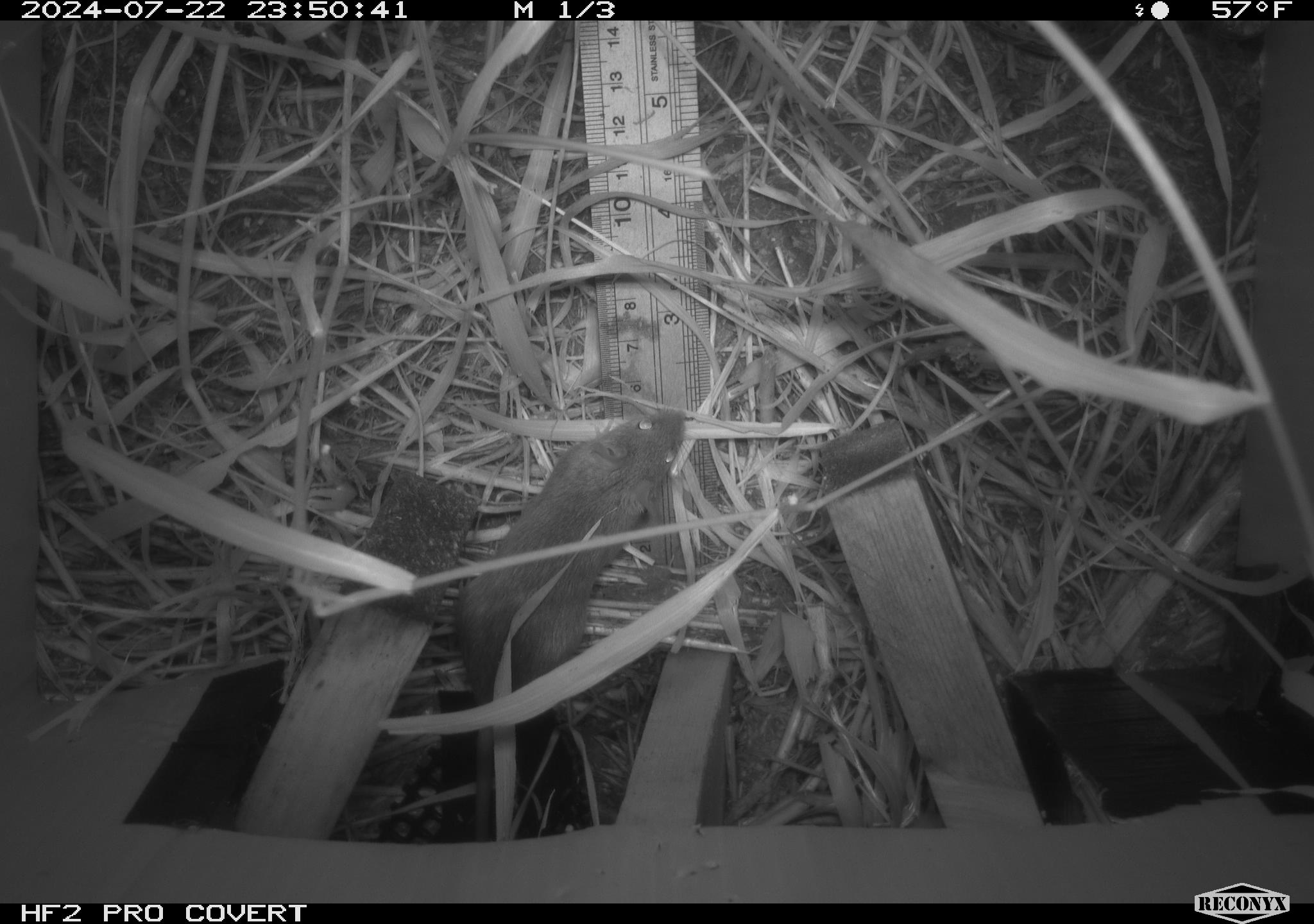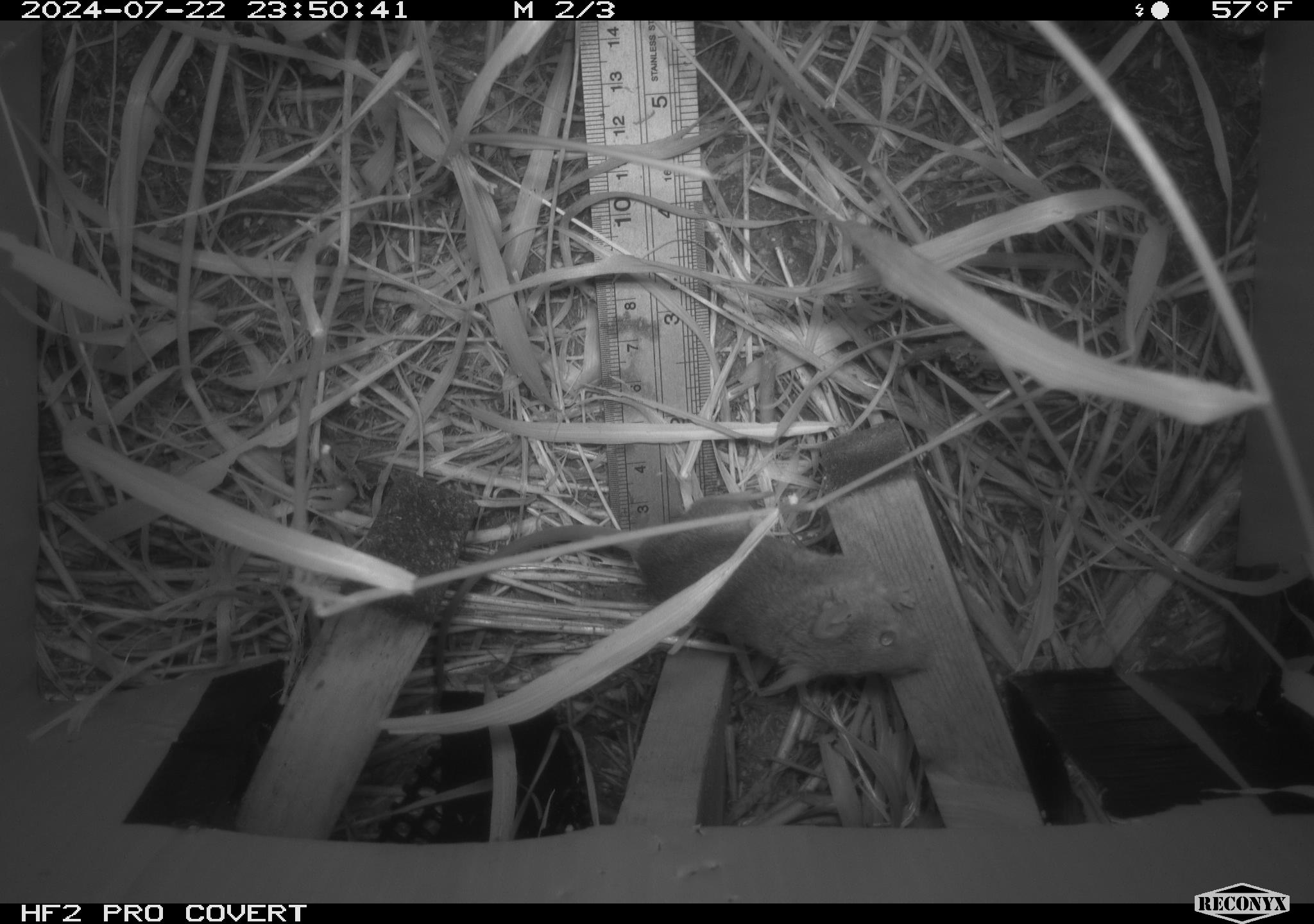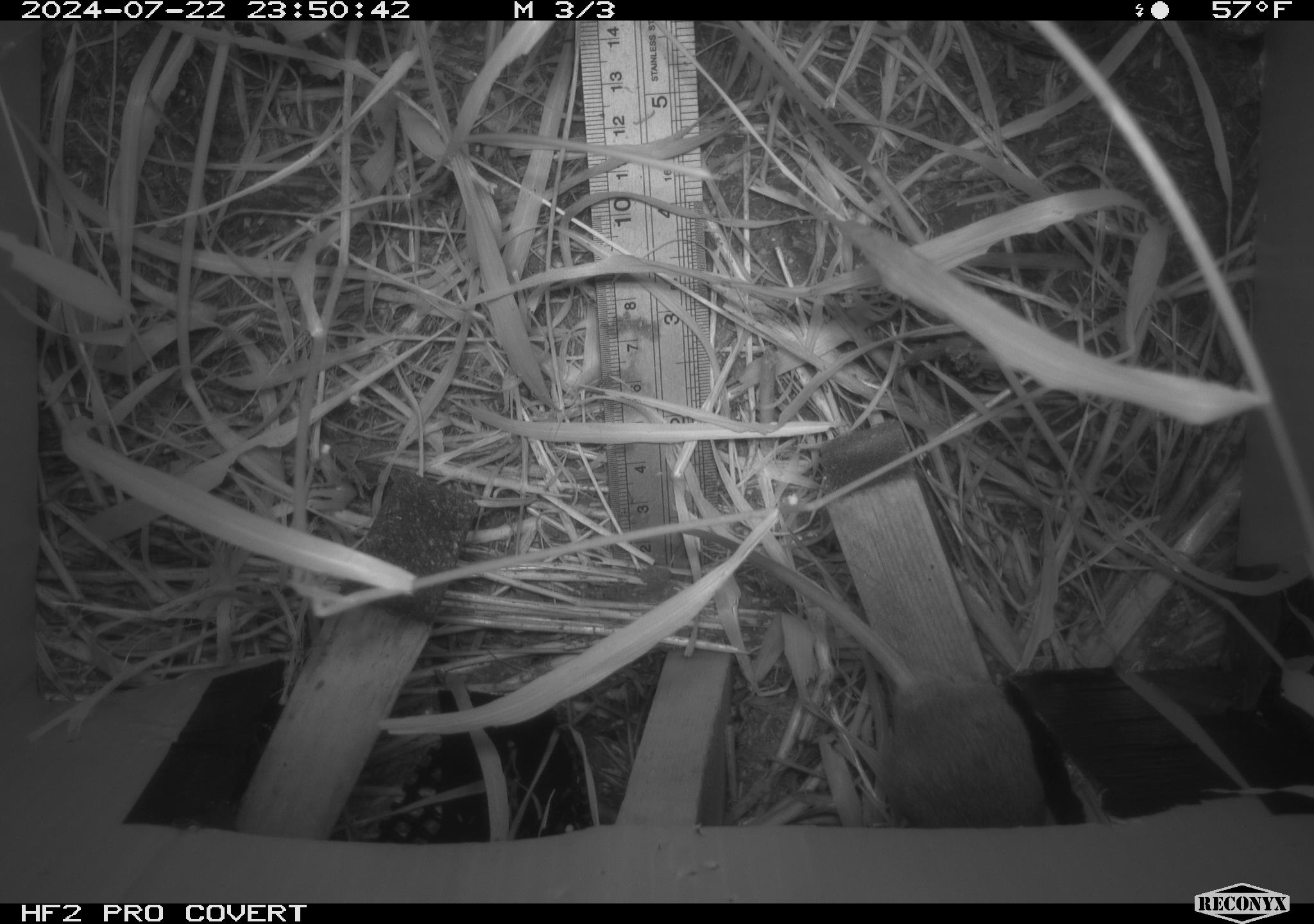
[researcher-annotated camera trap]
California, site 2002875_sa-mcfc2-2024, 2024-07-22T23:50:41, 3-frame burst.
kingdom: Animalia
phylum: Chordata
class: Mammalia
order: Rodentia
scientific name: Rodentia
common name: rodent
Rodent (Rodentia).